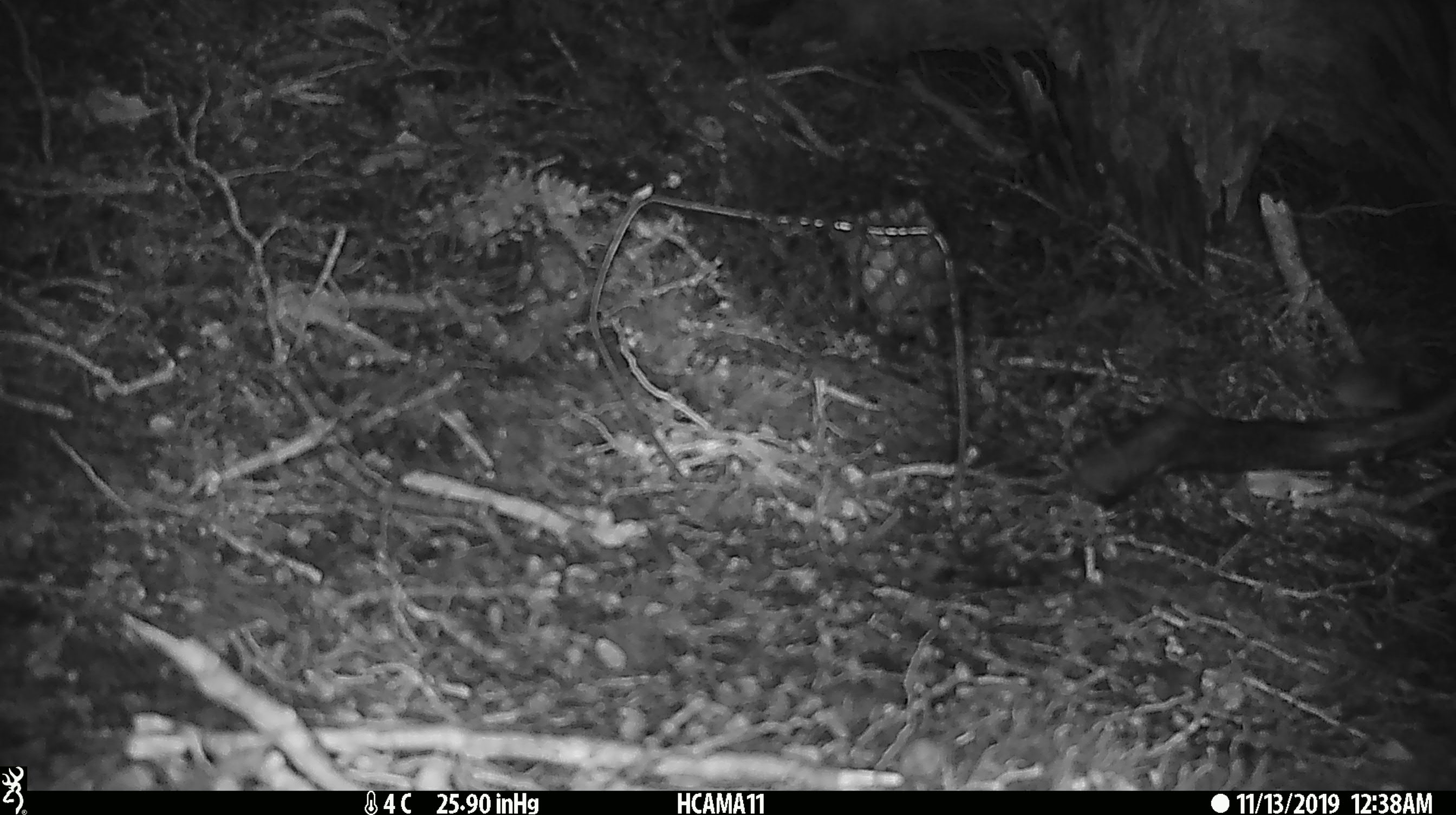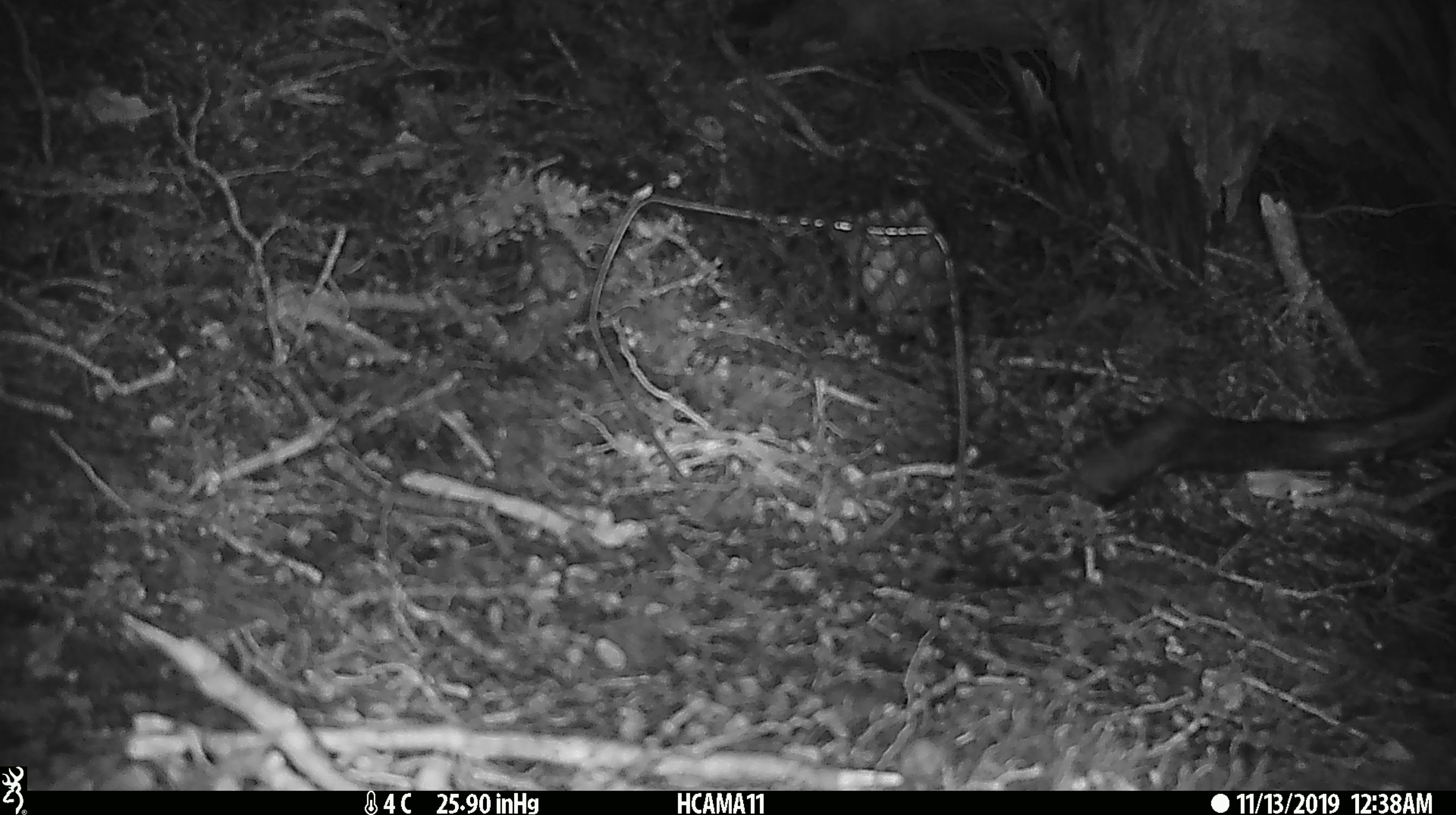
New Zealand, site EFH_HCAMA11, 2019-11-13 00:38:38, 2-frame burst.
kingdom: Animalia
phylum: Chordata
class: Mammalia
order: Rodentia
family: Muridae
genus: Mus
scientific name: Mus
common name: mouse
Mouse (Mus).